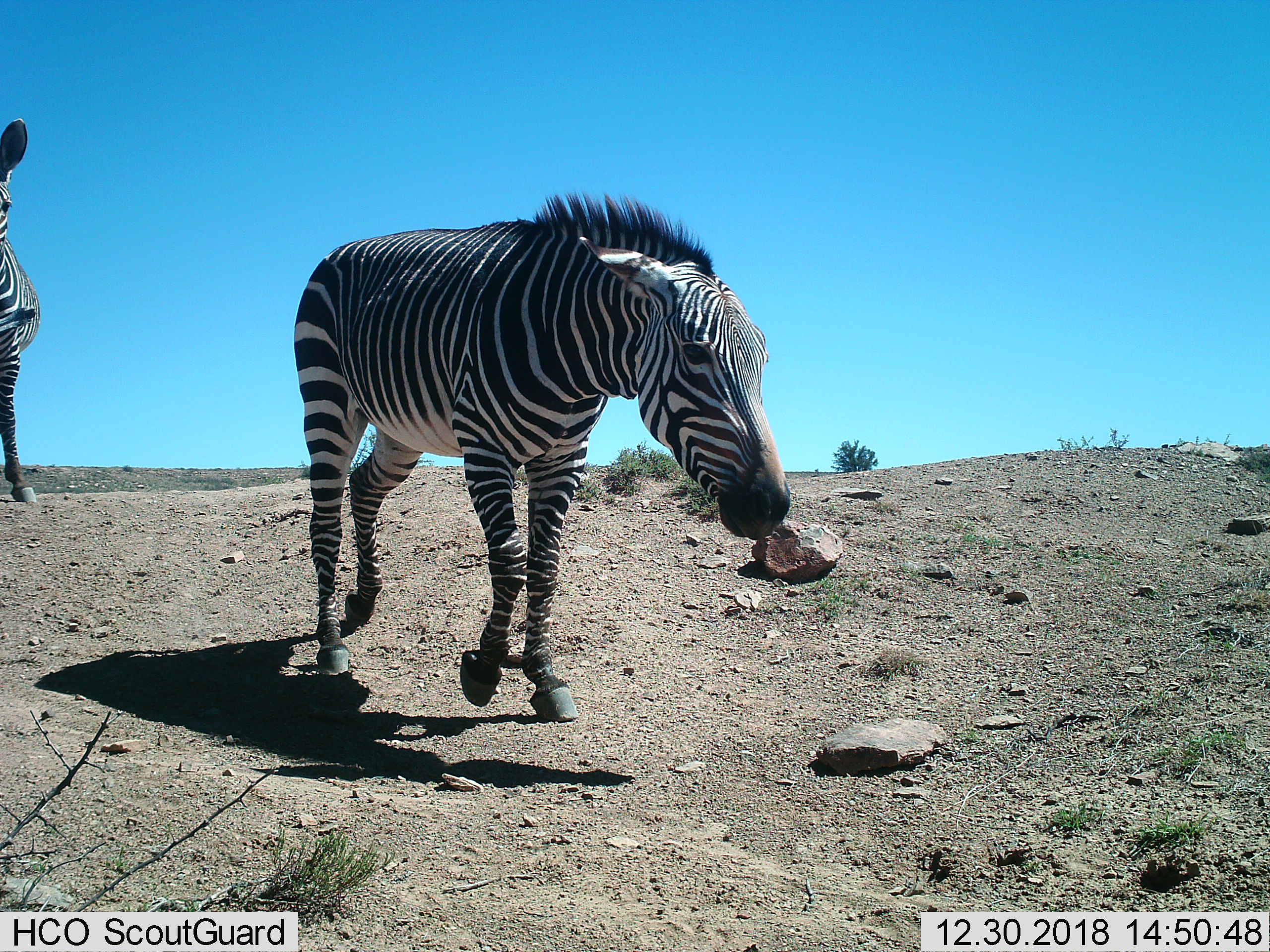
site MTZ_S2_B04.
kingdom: Animalia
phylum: Chordata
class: Mammalia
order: Perissodactyla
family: Equidae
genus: Equus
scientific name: Equus zebra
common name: mountain zebra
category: zebramountain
Zebramountain (mountain zebra) (Equus zebra), count 2. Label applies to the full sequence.